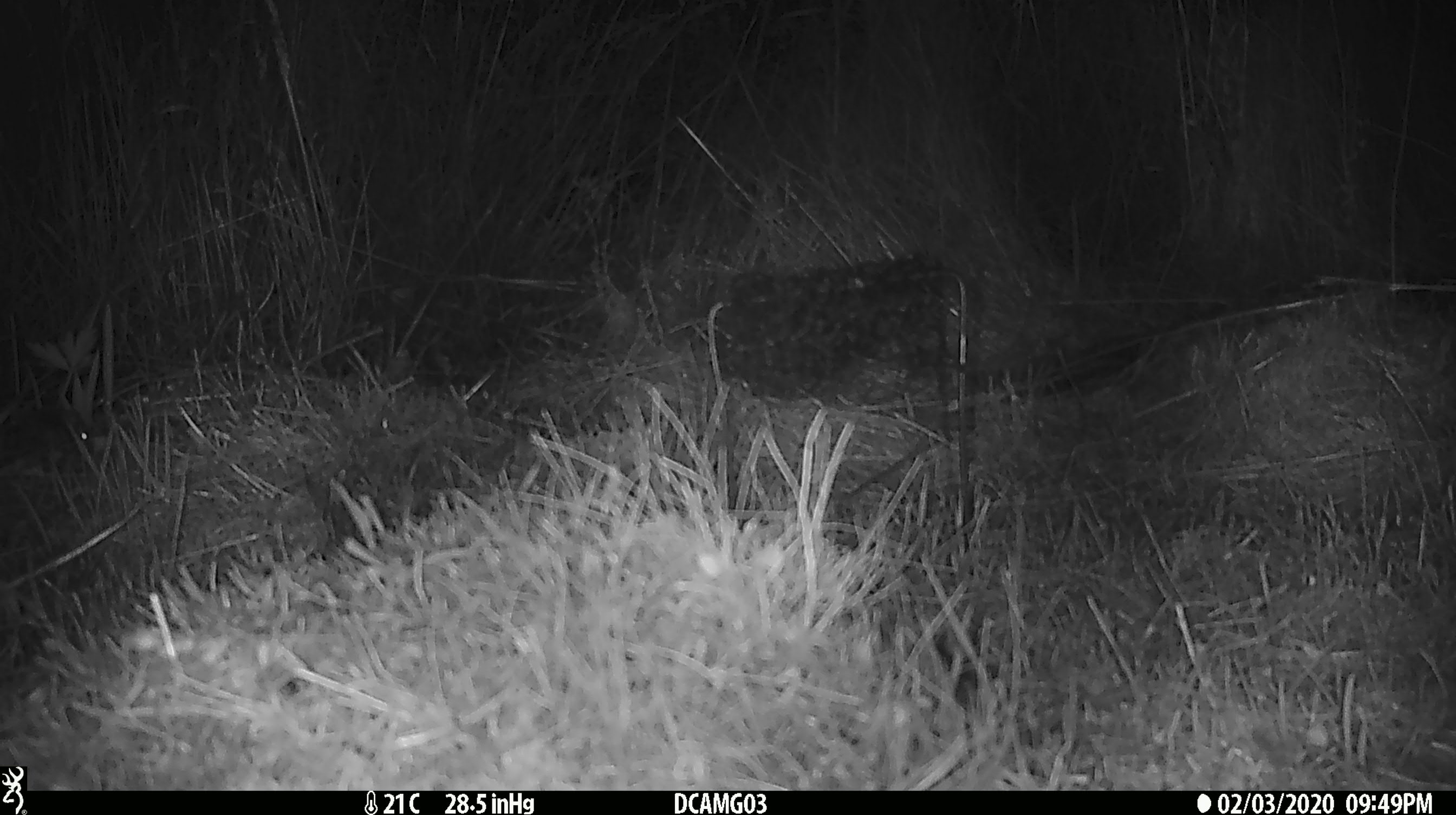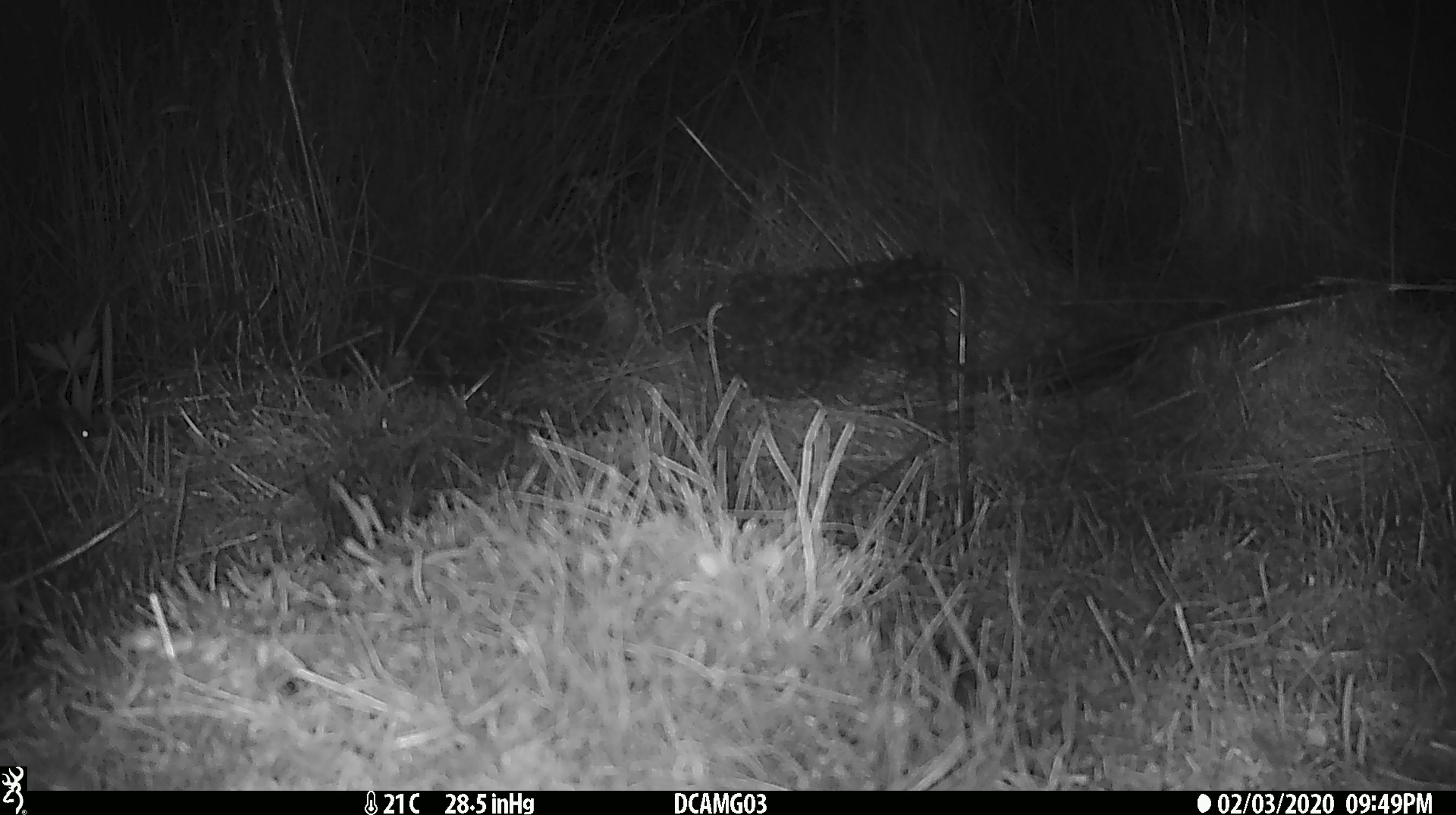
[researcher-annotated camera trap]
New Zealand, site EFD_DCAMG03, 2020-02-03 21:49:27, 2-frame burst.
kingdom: Animalia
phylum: Chordata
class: Mammalia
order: Rodentia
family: Muridae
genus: Mus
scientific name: Mus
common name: mouse